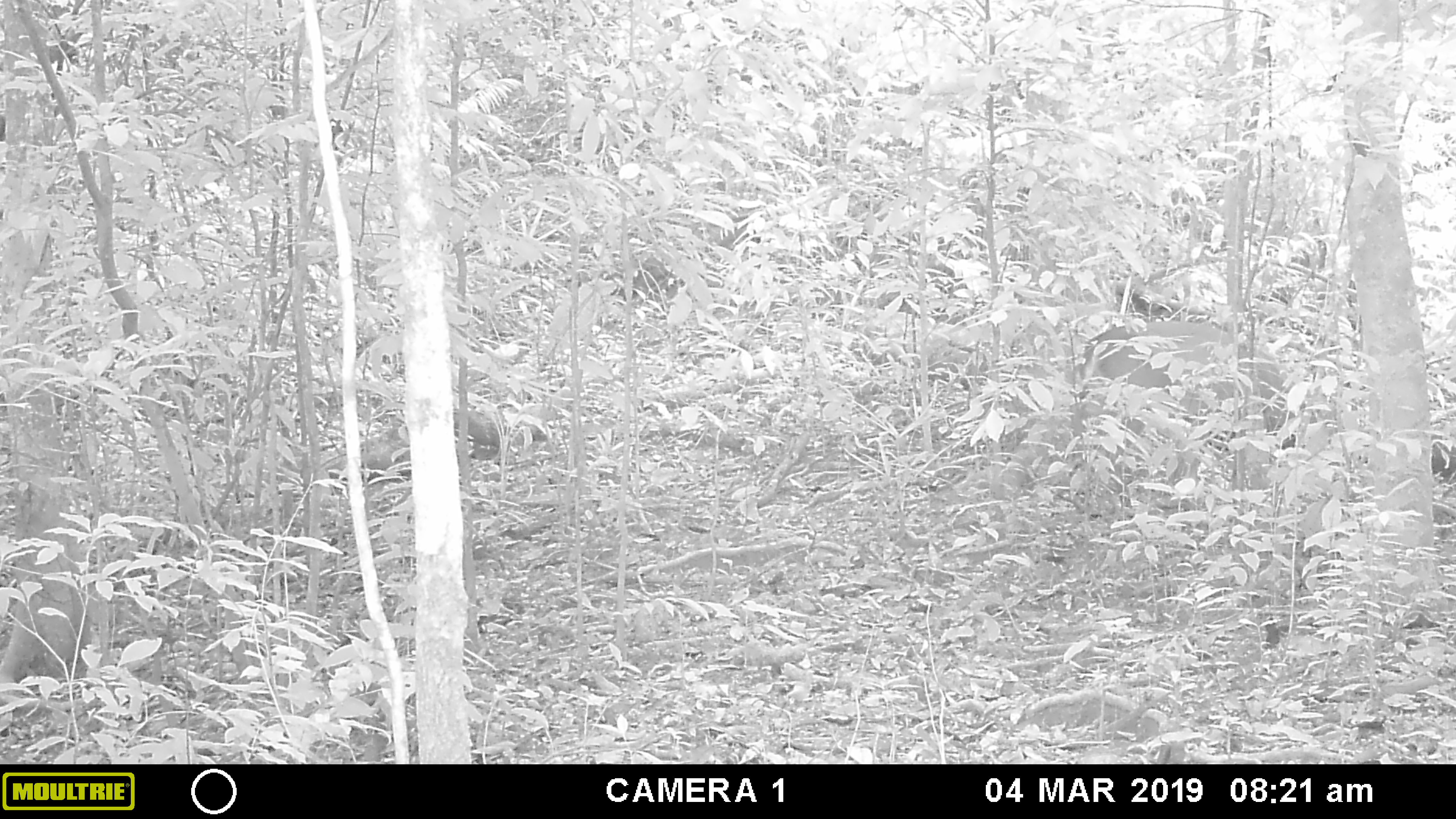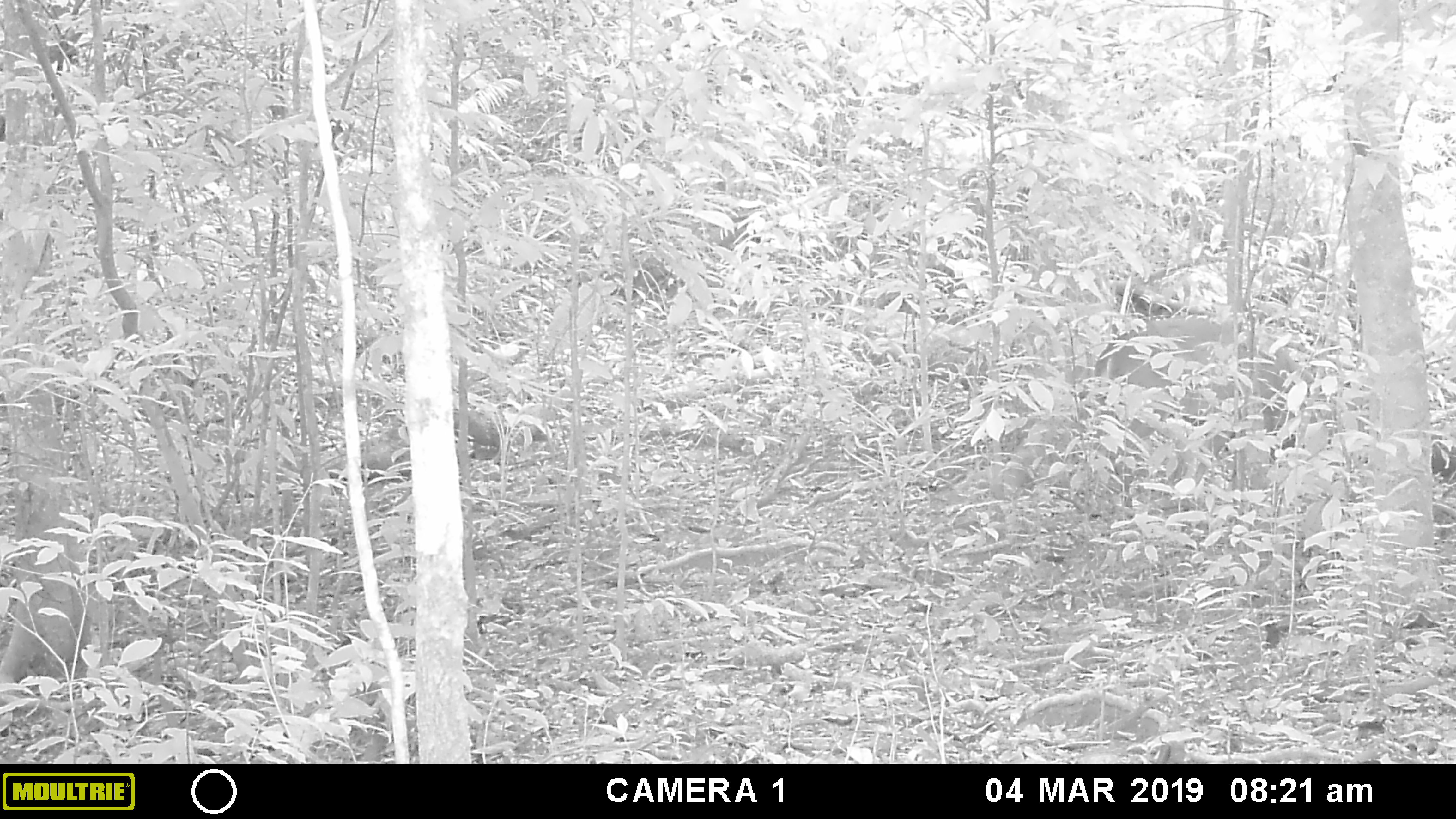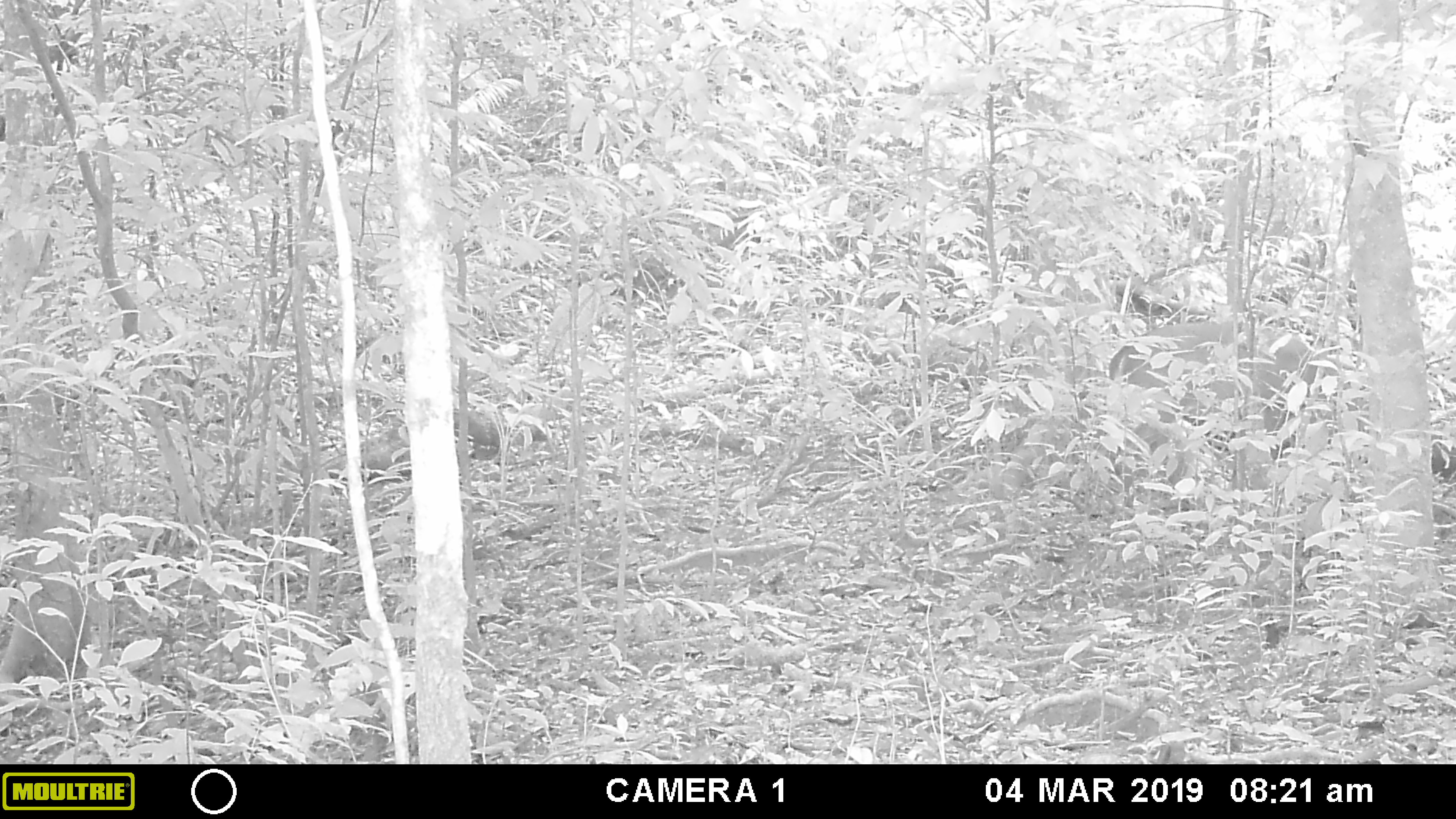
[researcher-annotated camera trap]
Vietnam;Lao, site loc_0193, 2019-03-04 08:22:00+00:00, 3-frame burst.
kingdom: Animalia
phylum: Chordata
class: Mammalia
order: Artiodactyla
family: Cervidae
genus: Muntiacus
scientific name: Muntiacus vuquangensis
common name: large-antlered muntjac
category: large antlered muntjac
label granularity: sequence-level